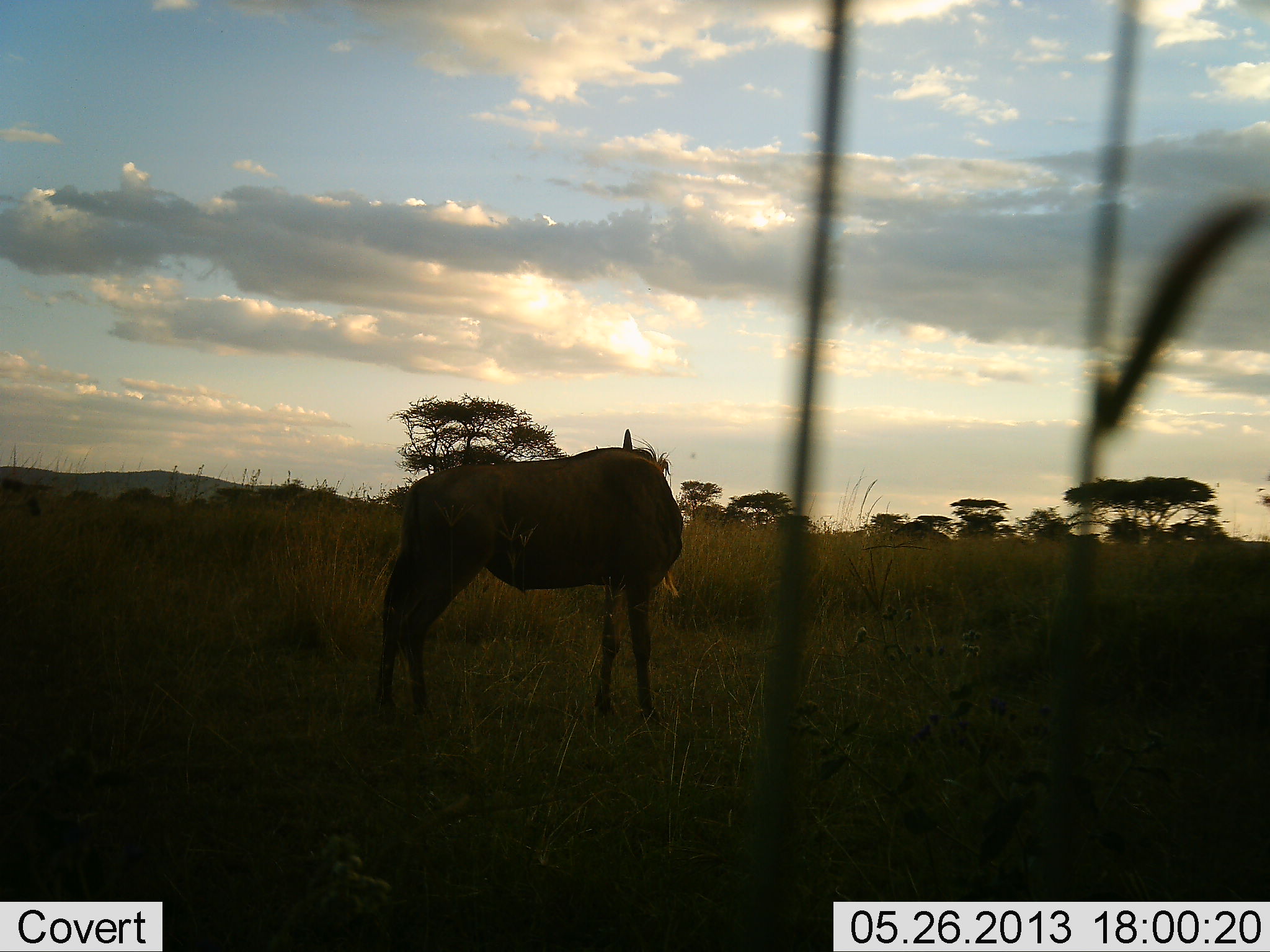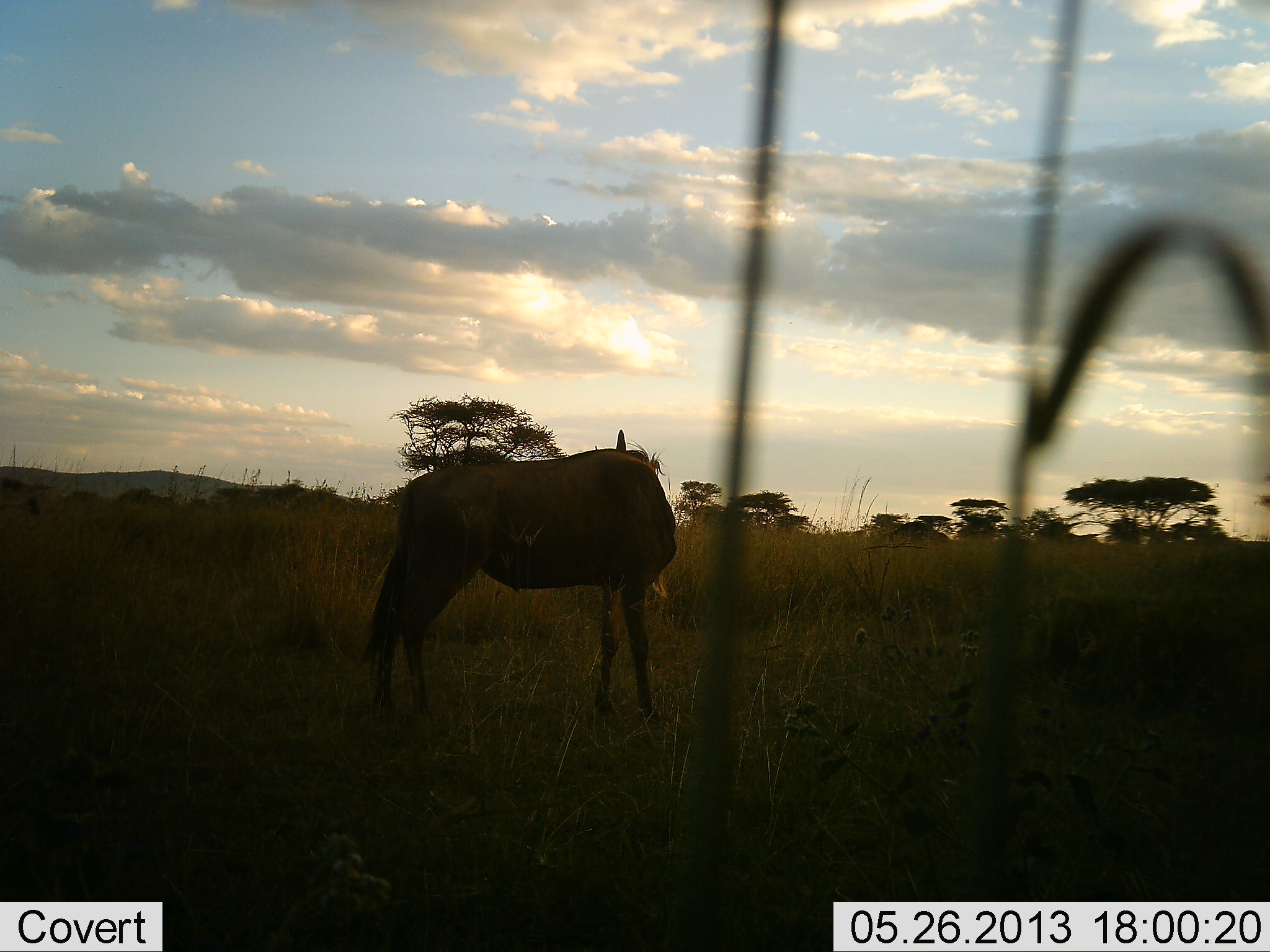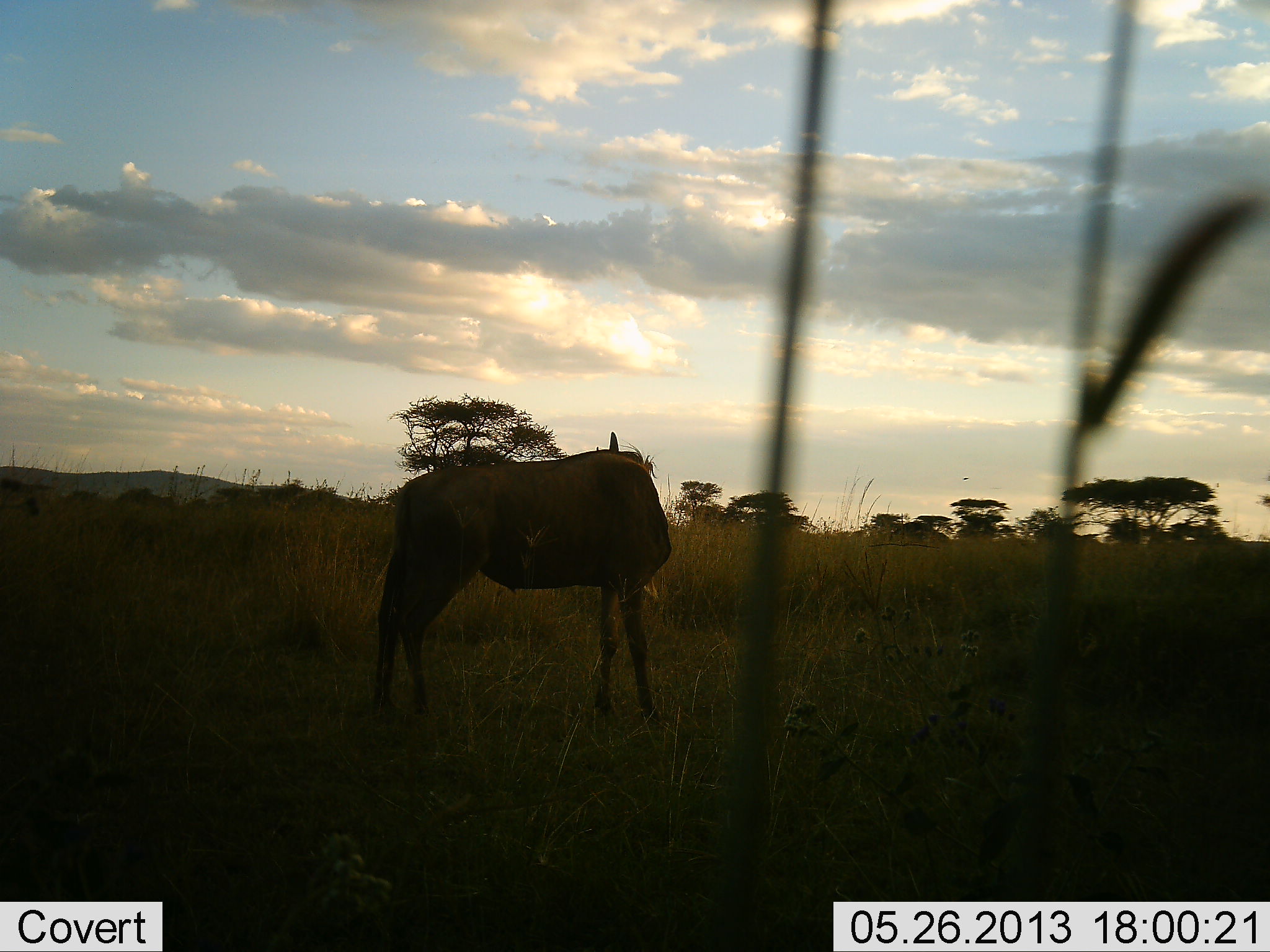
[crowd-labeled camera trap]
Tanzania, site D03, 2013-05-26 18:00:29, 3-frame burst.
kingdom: Animalia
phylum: Chordata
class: Mammalia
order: Artiodactyla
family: Bovidae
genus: Connochaetes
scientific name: Connochaetes taurinus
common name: blue wildebeest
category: wildebeest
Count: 1.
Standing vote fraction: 95%.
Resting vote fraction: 0%.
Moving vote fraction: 0%.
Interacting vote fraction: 0%.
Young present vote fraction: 0%.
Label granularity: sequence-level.